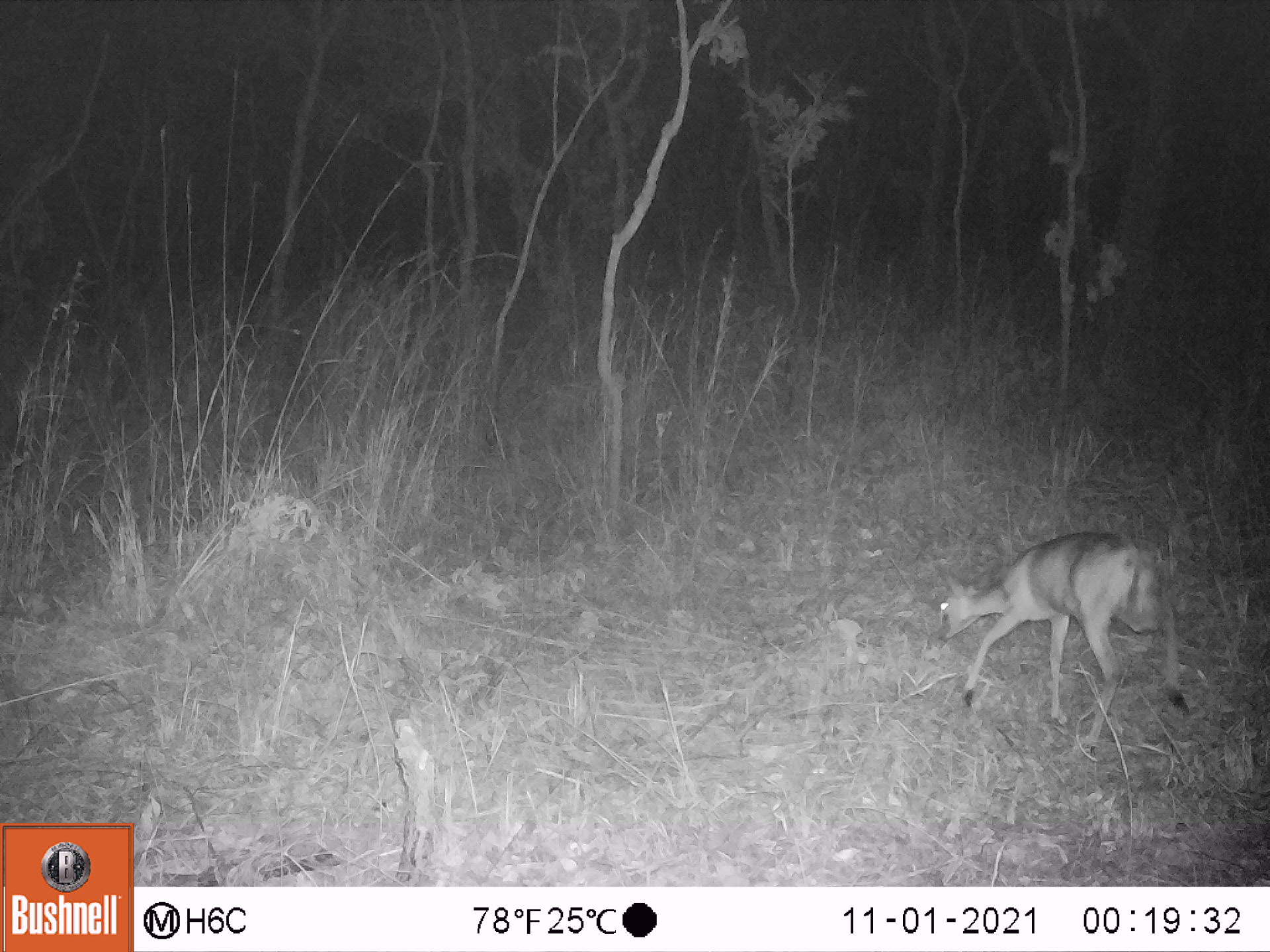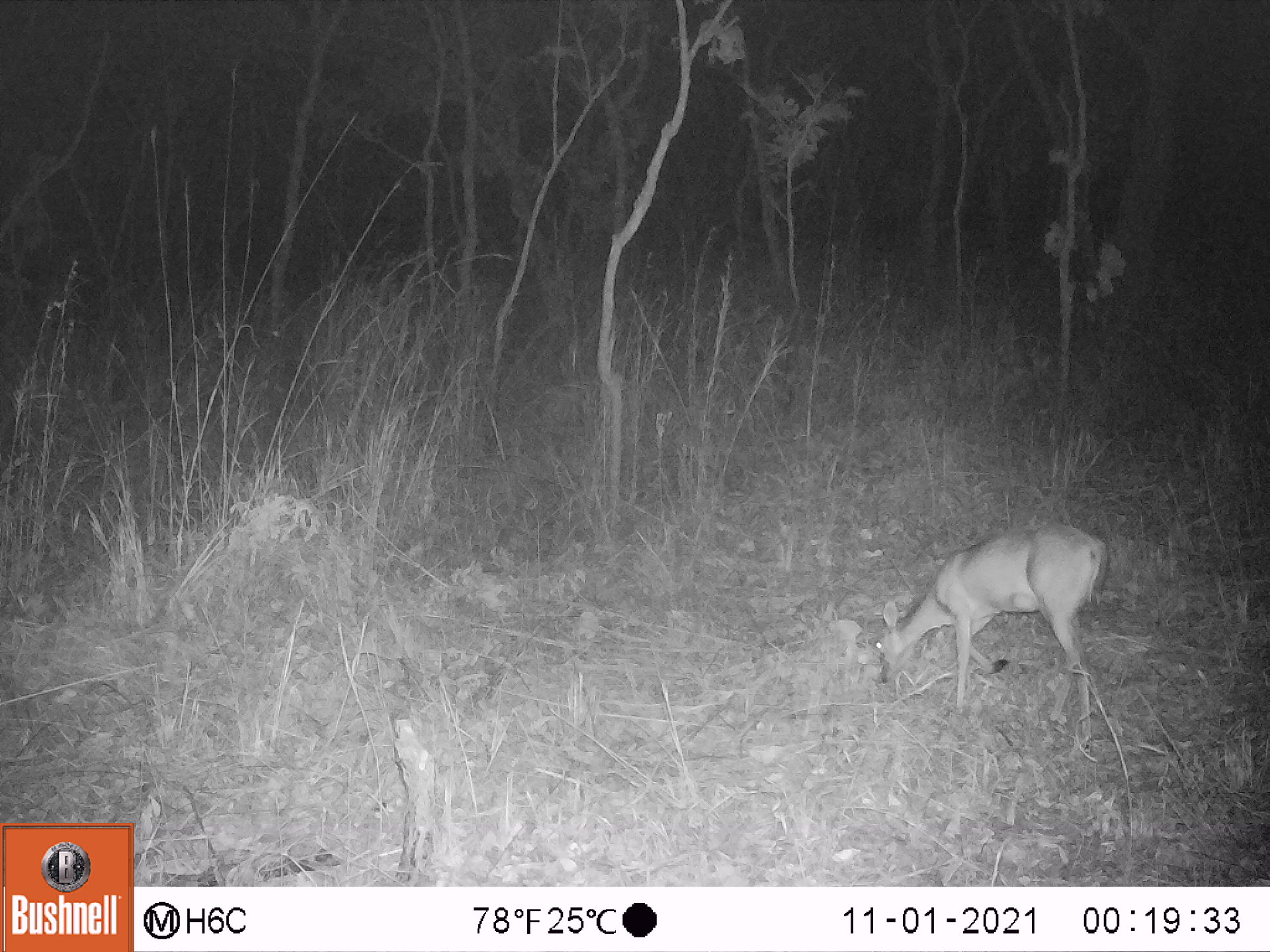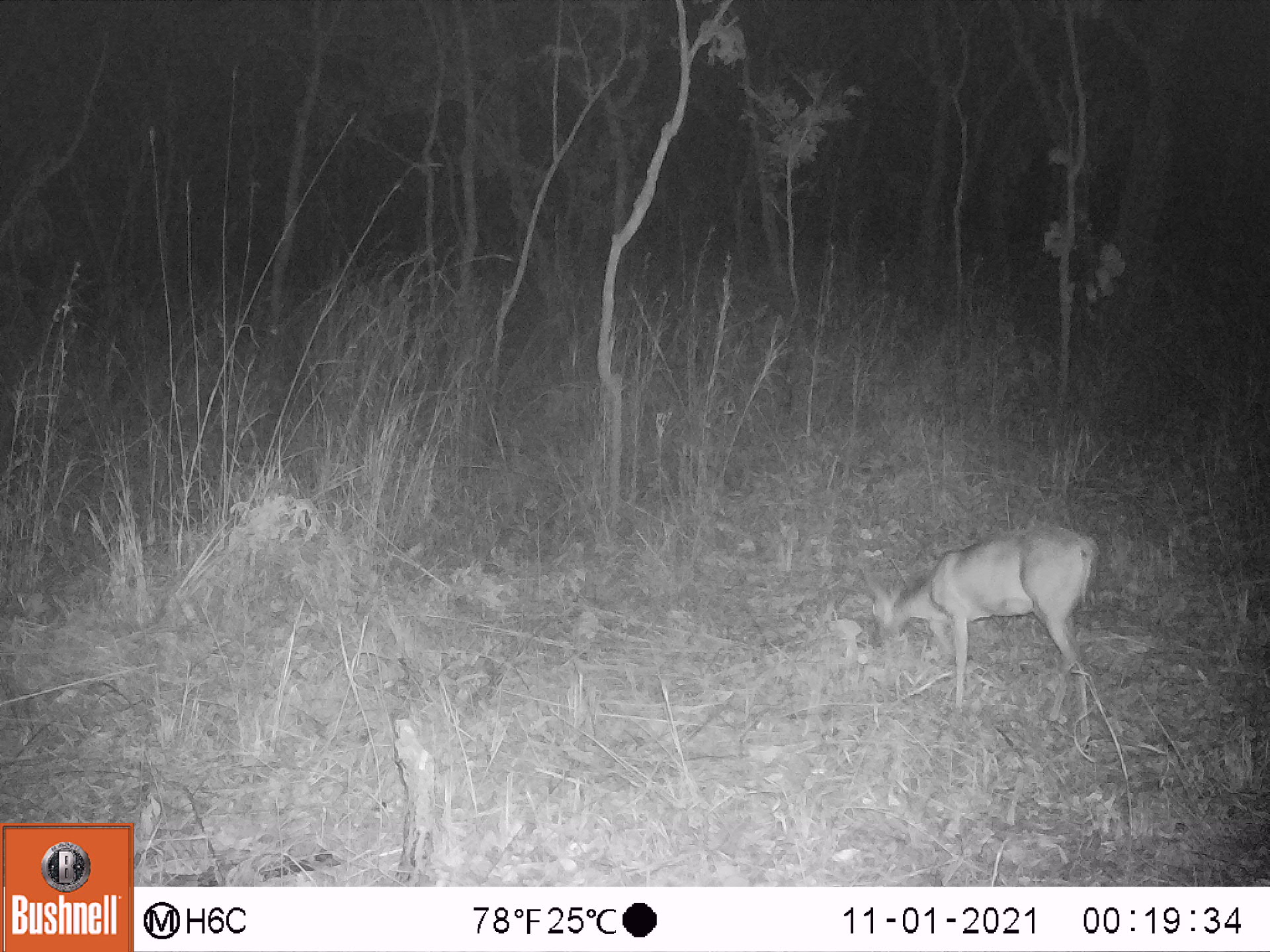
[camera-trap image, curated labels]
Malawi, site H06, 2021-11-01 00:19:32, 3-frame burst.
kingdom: Animalia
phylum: Chordata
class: Mammalia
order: Artiodactyla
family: Bovidae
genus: Sylvicapra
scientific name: Sylvicapra grimmia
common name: common duiker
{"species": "common duiker (Sylvicapra grimmia)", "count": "1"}